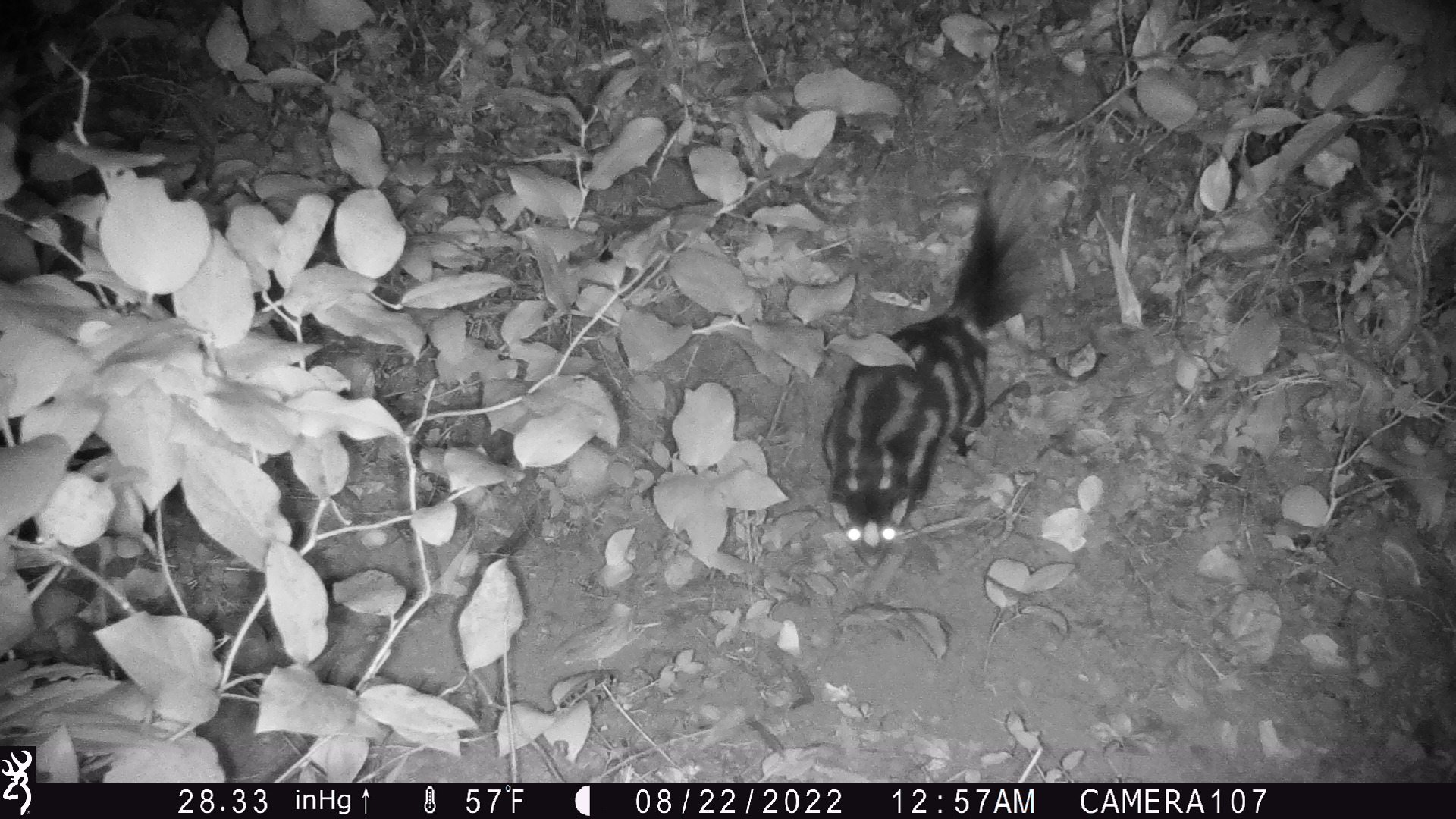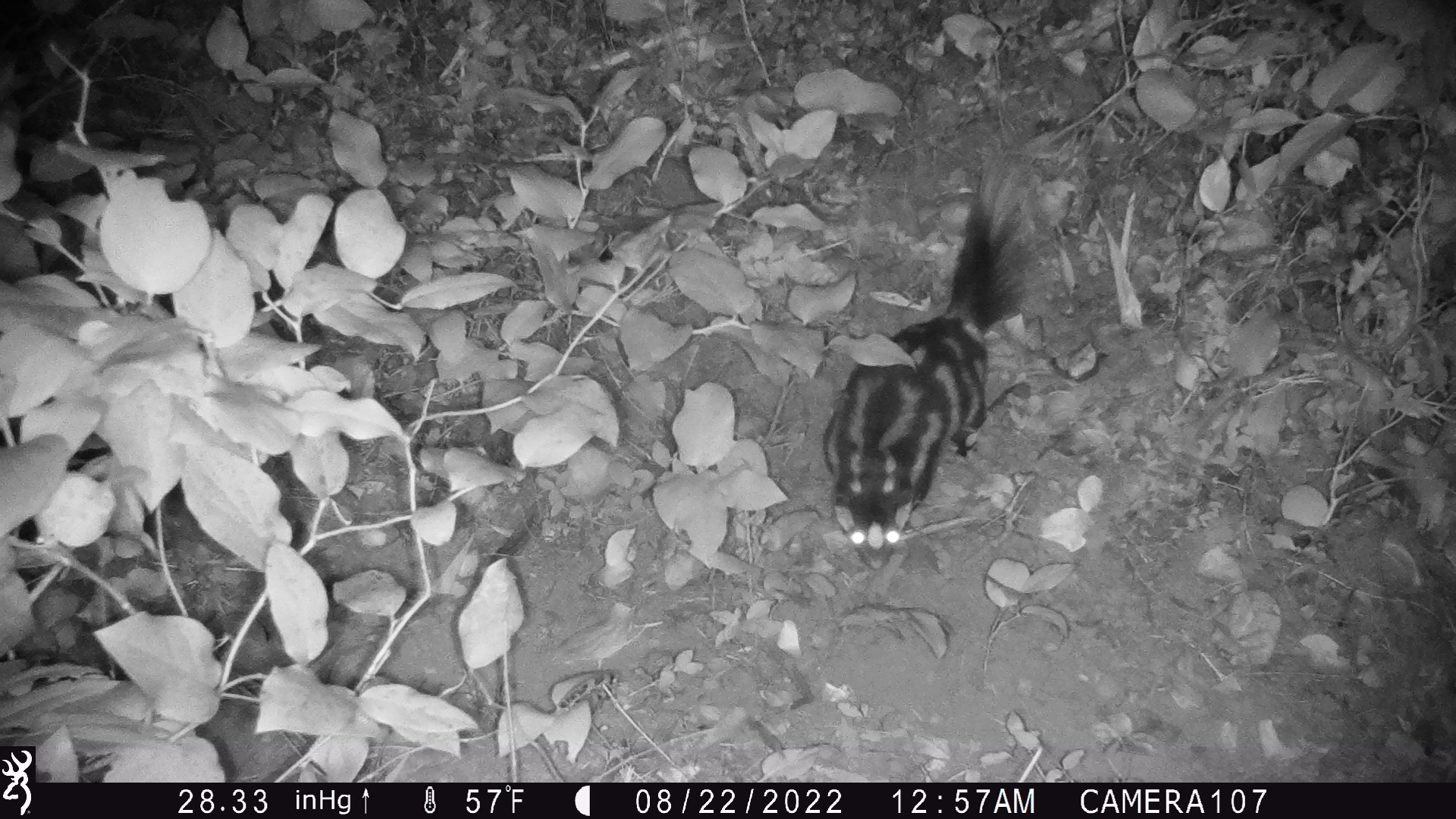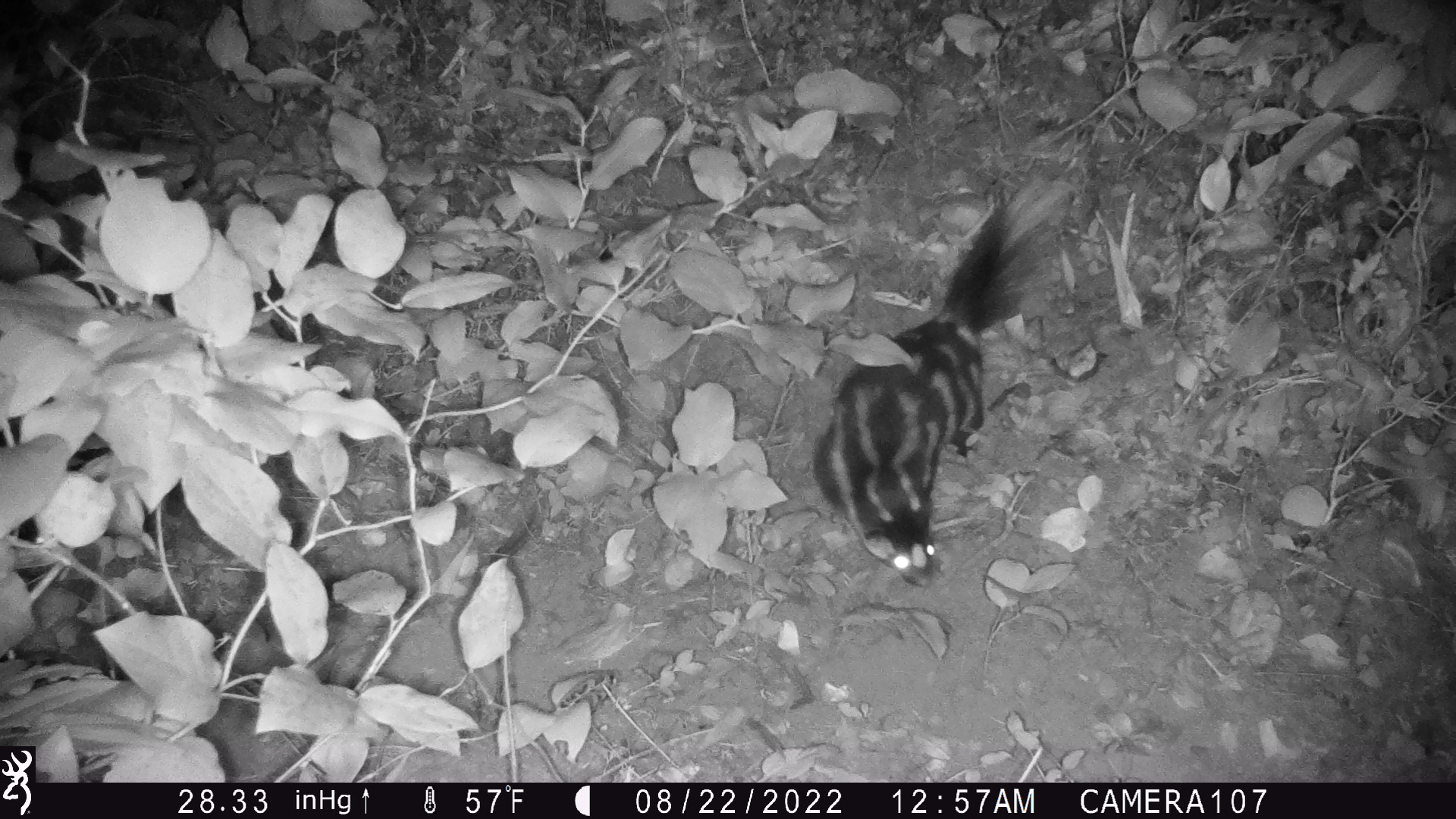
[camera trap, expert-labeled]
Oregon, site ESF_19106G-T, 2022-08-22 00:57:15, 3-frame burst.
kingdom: Animalia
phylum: Chordata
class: Mammalia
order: Carnivora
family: Mephitidae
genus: Spilogale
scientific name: Spilogale gracilis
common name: western spotted skunk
Western spotted skunk (Spilogale gracilis).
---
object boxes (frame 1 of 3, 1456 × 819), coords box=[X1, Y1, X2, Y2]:
western spotted skunk: box=[800, 146, 1064, 568]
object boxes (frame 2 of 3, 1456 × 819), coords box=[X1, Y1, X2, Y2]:
western spotted skunk: box=[816, 140, 1048, 572]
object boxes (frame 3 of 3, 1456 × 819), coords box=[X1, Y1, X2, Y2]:
western spotted skunk: box=[805, 165, 1070, 591]